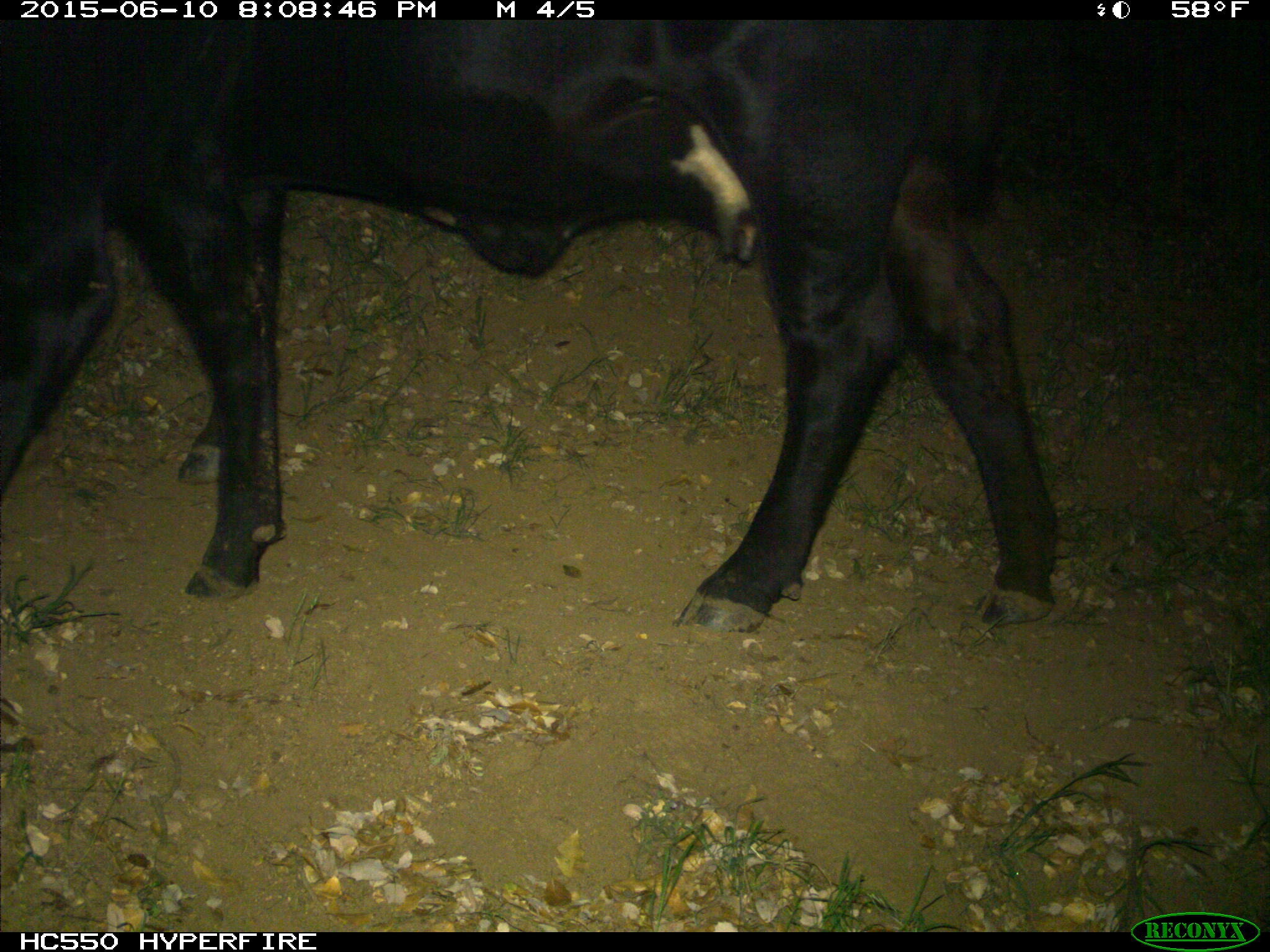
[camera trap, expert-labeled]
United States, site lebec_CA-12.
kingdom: Animalia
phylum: Chordata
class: Mammalia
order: Artiodactyla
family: Bovidae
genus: Bos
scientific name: Bos taurus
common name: domestic cow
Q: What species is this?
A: Bos taurus (domestic cow).